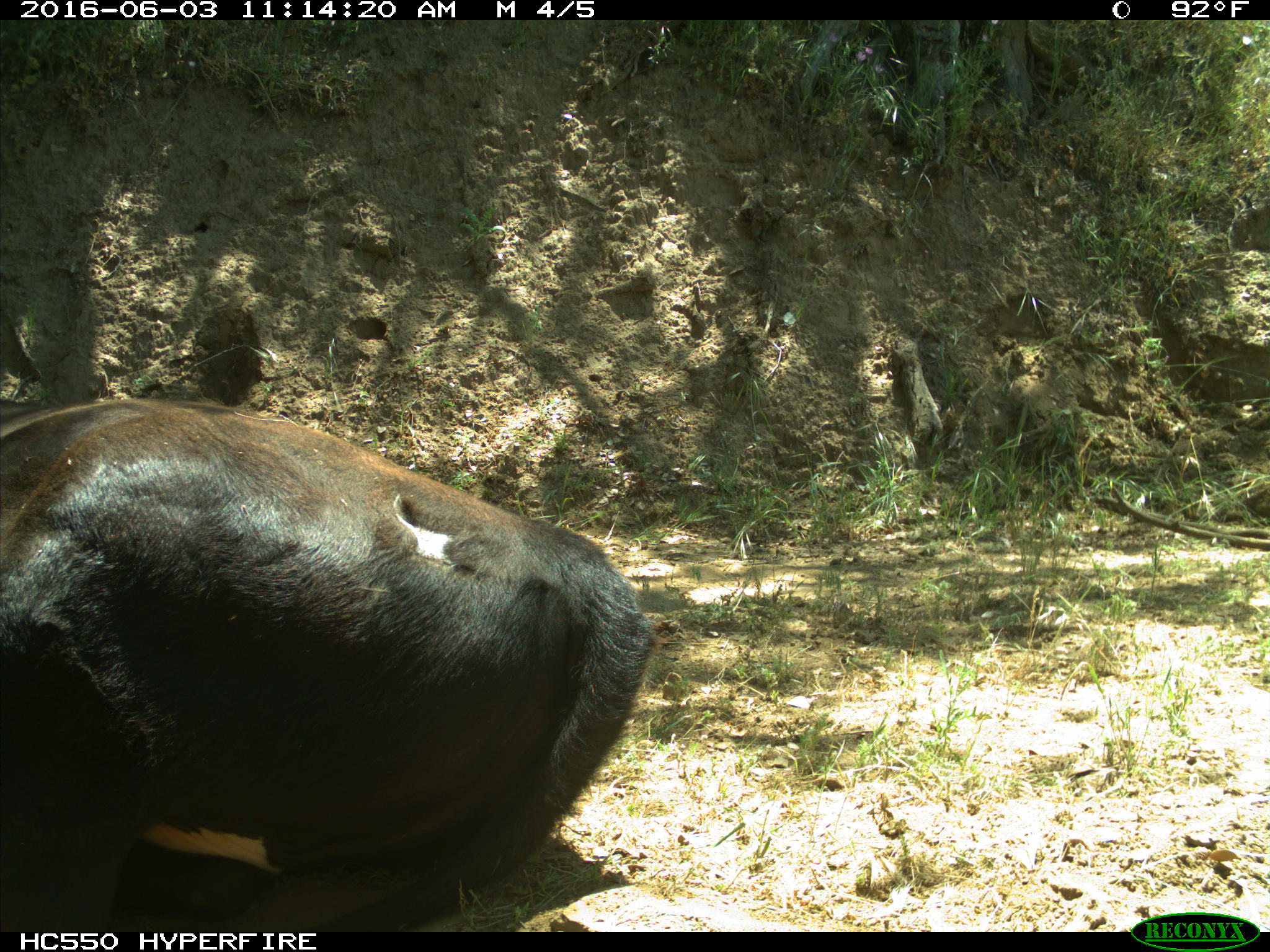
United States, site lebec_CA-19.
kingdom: Animalia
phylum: Chordata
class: Mammalia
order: Artiodactyla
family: Bovidae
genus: Bos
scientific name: Bos taurus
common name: domestic cow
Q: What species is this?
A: Bos taurus (domestic cow).